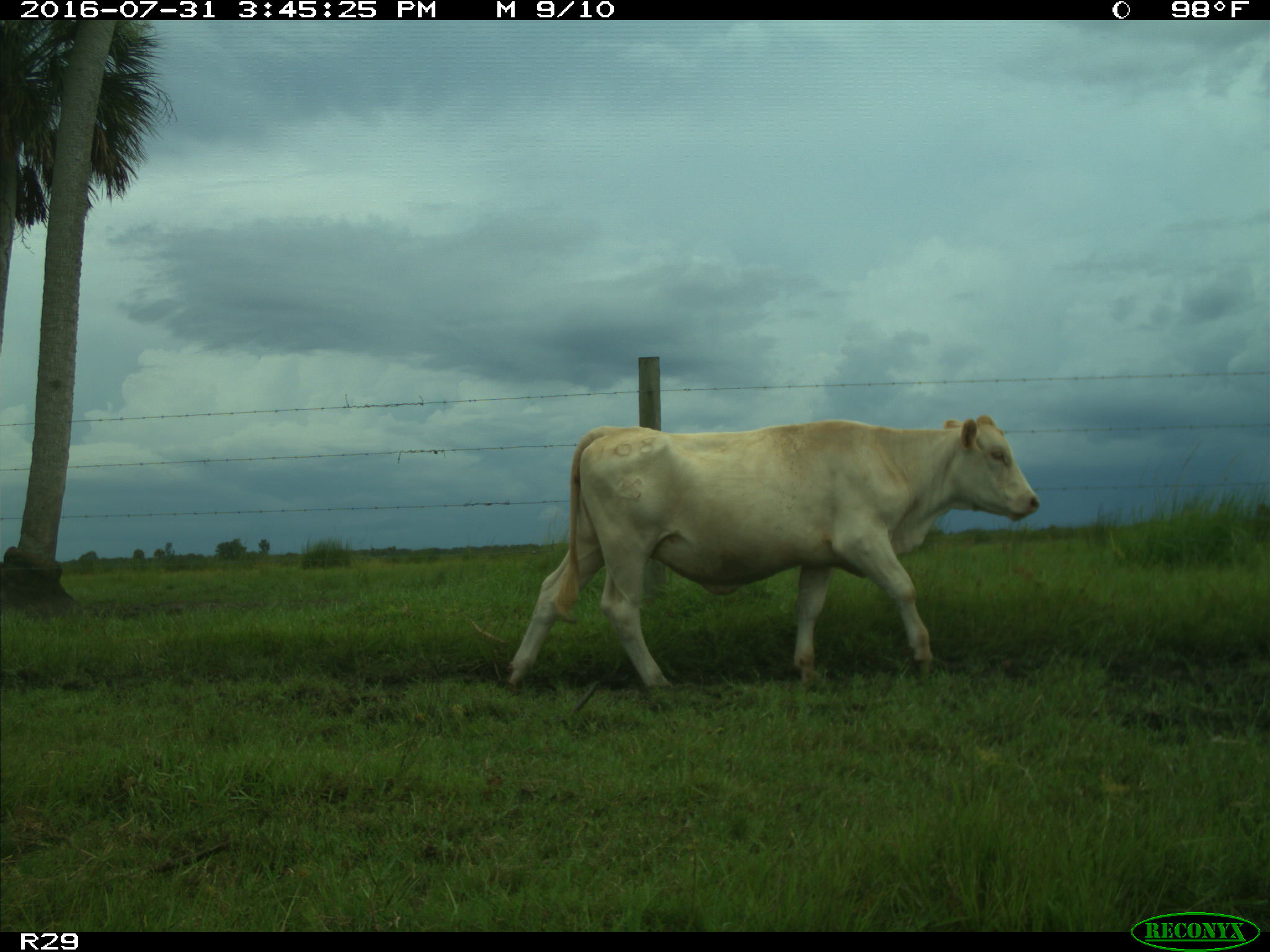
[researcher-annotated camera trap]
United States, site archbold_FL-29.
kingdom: Animalia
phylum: Chordata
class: Mammalia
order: Artiodactyla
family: Bovidae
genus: Bos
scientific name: Bos taurus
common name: domestic cow